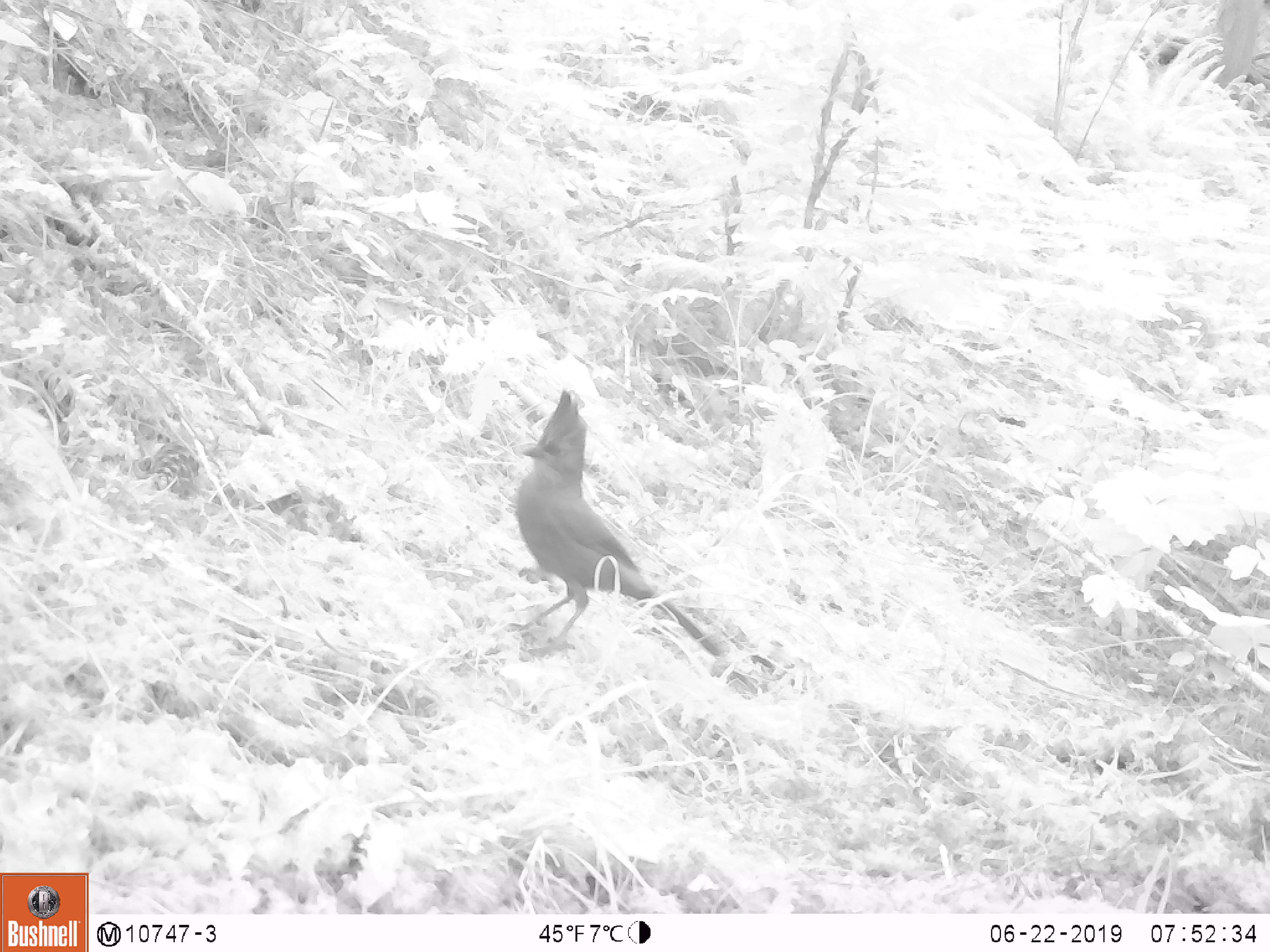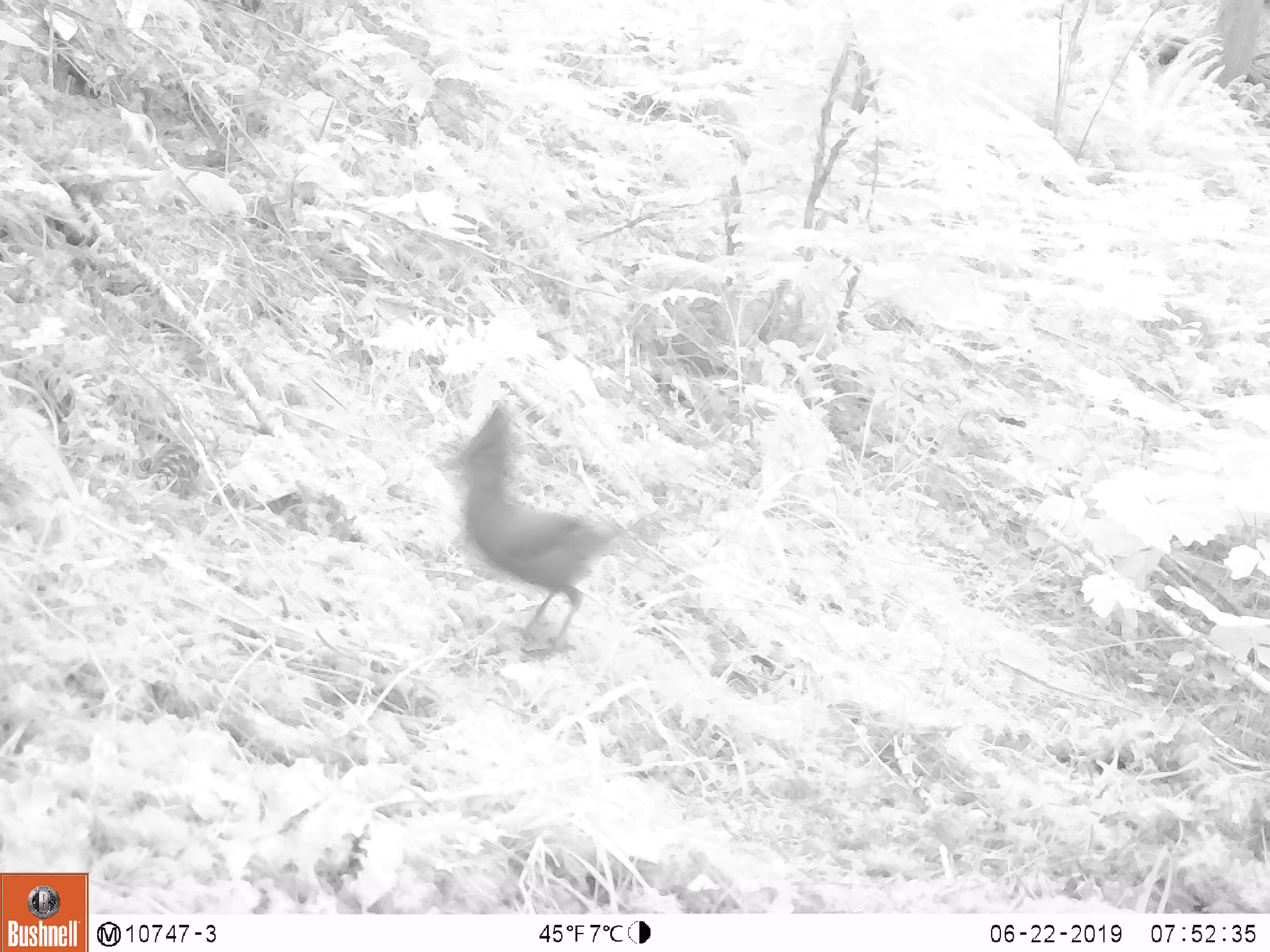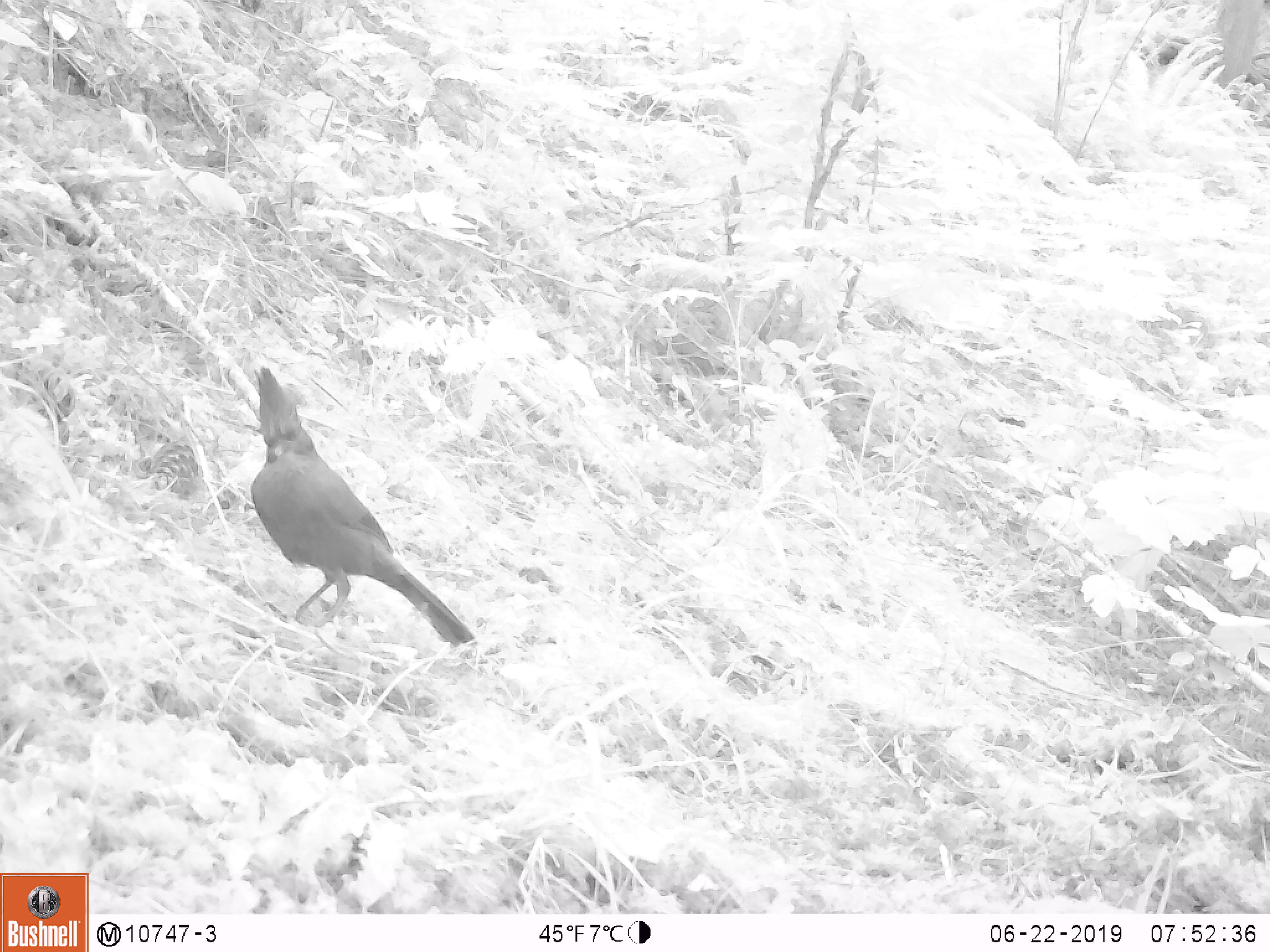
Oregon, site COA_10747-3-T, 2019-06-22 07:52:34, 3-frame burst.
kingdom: Animalia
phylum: Chordata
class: Aves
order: Passeriformes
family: Corvidae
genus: Cyanocitta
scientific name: Cyanocitta stelleri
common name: steller's jay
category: stellers jay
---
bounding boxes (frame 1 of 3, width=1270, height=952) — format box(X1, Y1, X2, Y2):
stellers jay: box(519, 390, 723, 657)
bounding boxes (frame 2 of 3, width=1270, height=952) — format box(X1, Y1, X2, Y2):
stellers jay: box(441, 416, 639, 661)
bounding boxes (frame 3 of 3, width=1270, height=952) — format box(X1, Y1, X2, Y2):
stellers jay: box(252, 367, 471, 646)